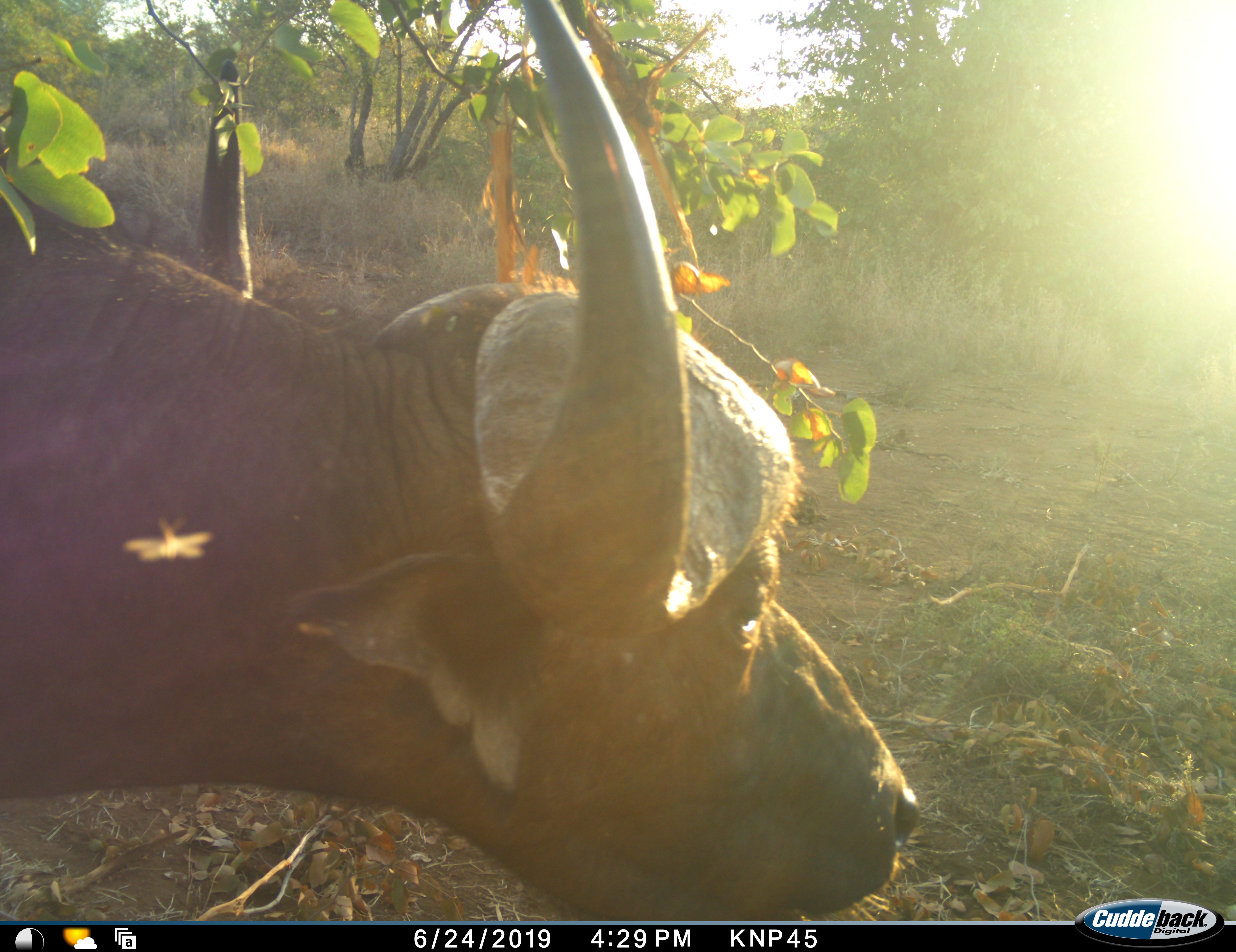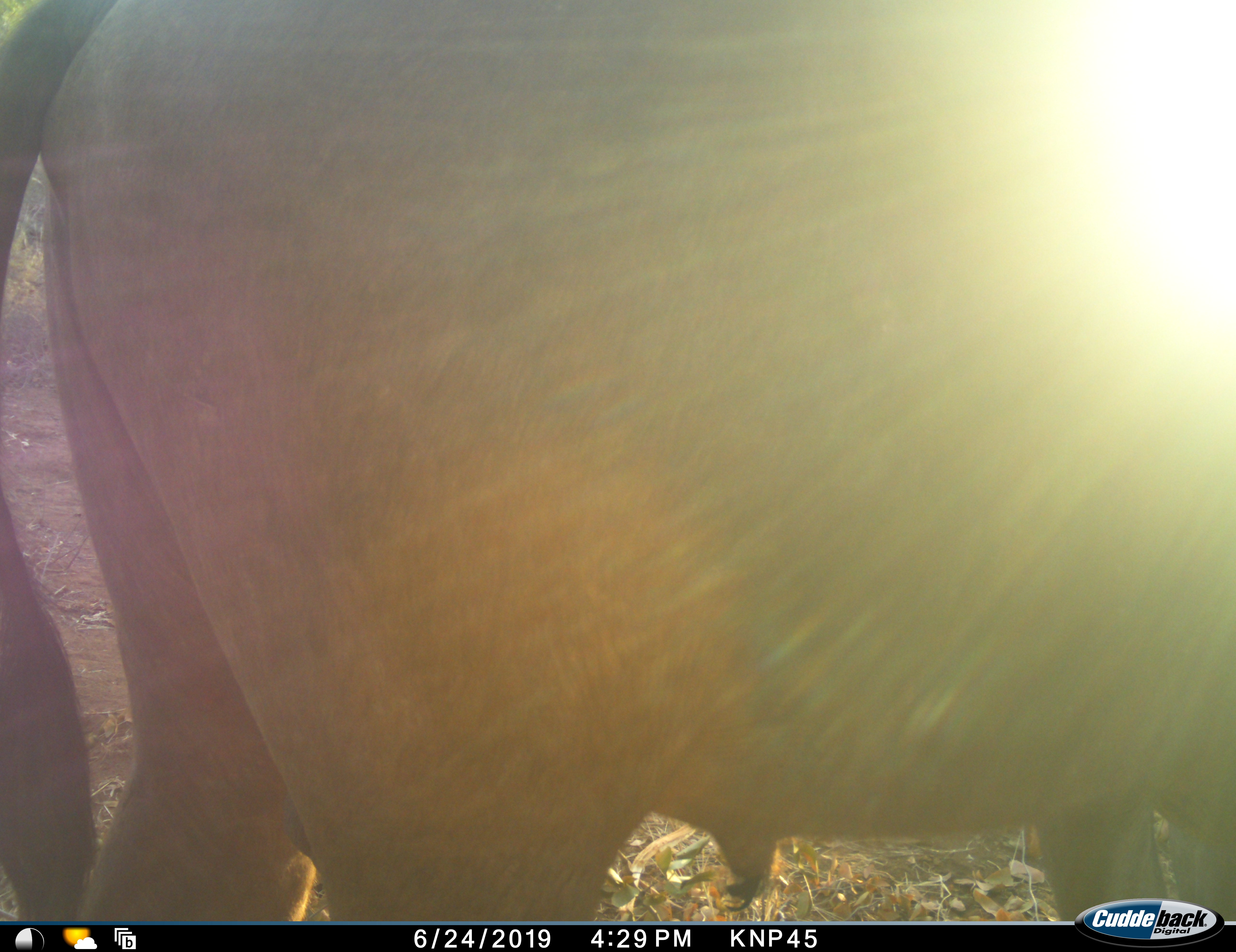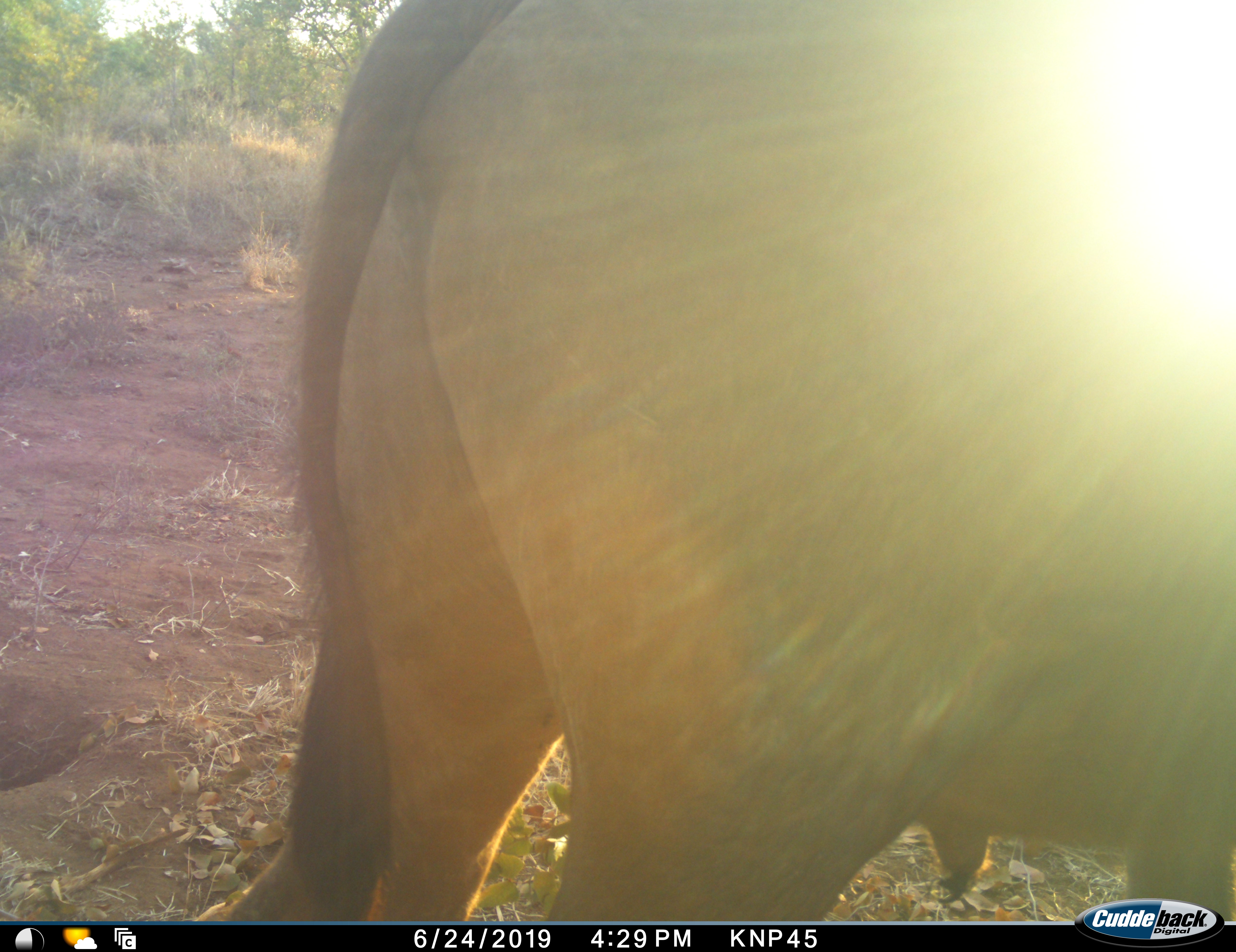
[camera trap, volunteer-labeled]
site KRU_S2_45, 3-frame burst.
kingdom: Animalia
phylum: Chordata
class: Mammalia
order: Artiodactyla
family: Bovidae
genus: Syncerus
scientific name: Syncerus caffer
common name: african buffalo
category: buffalo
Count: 1.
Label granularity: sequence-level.